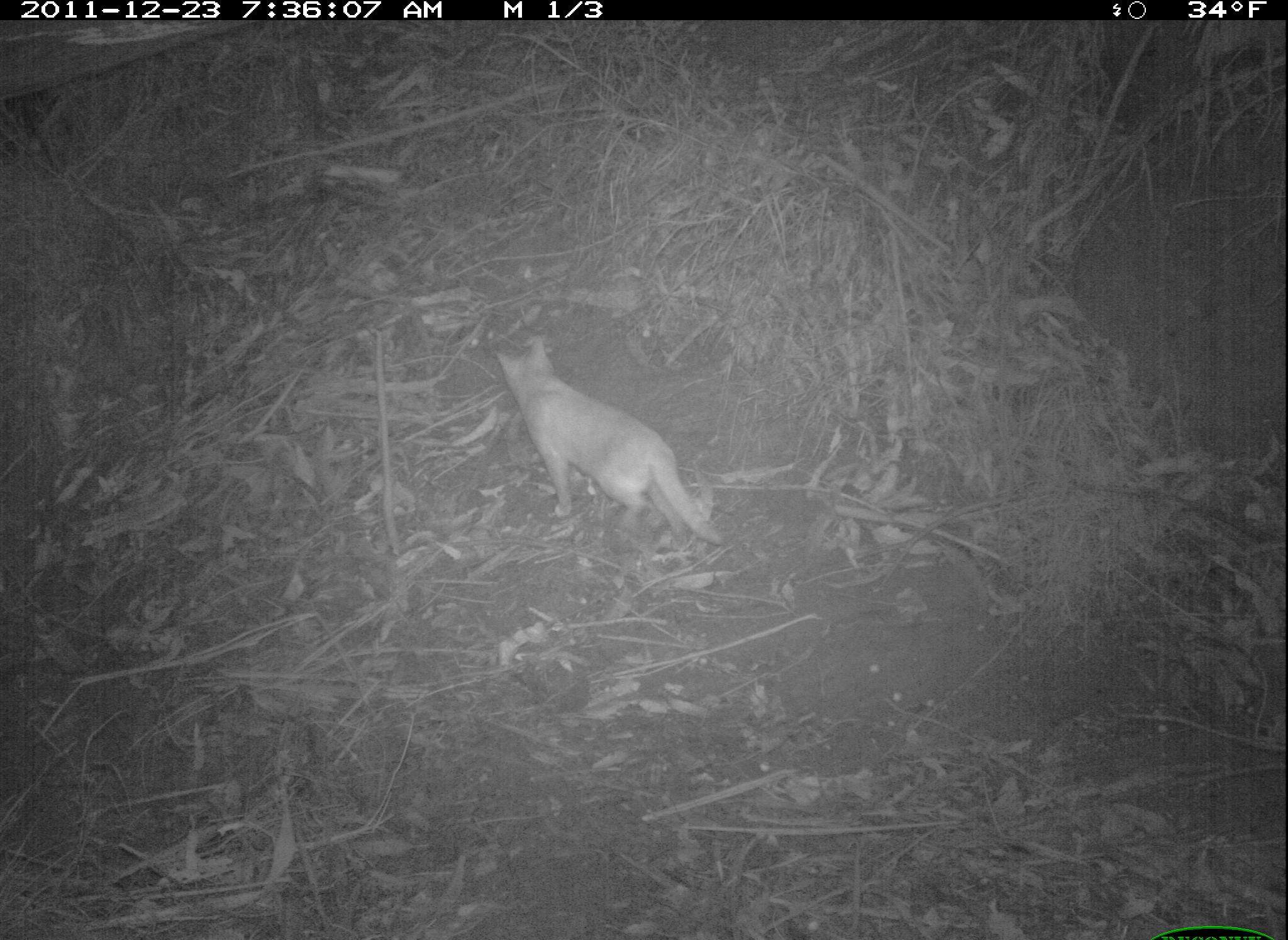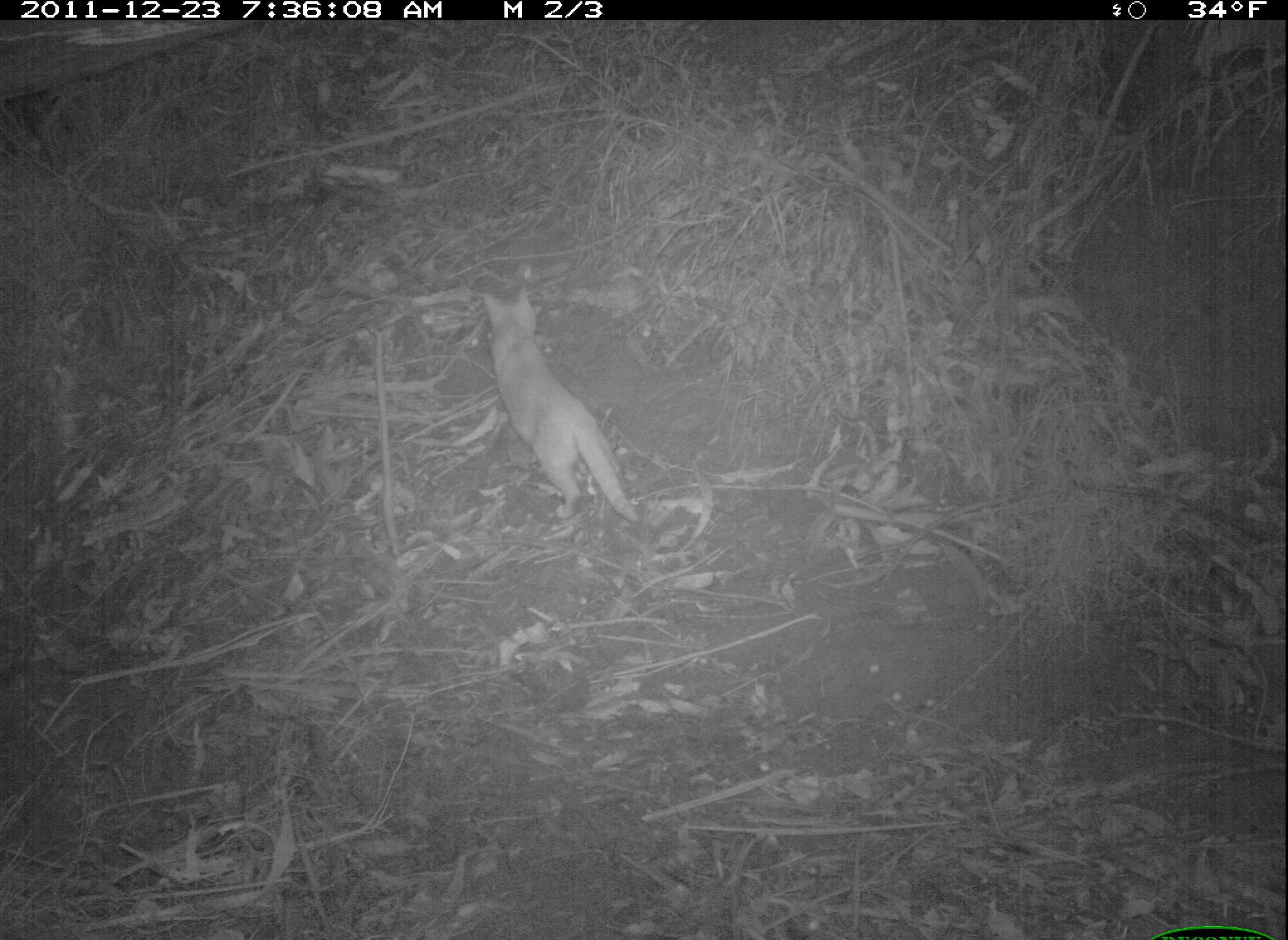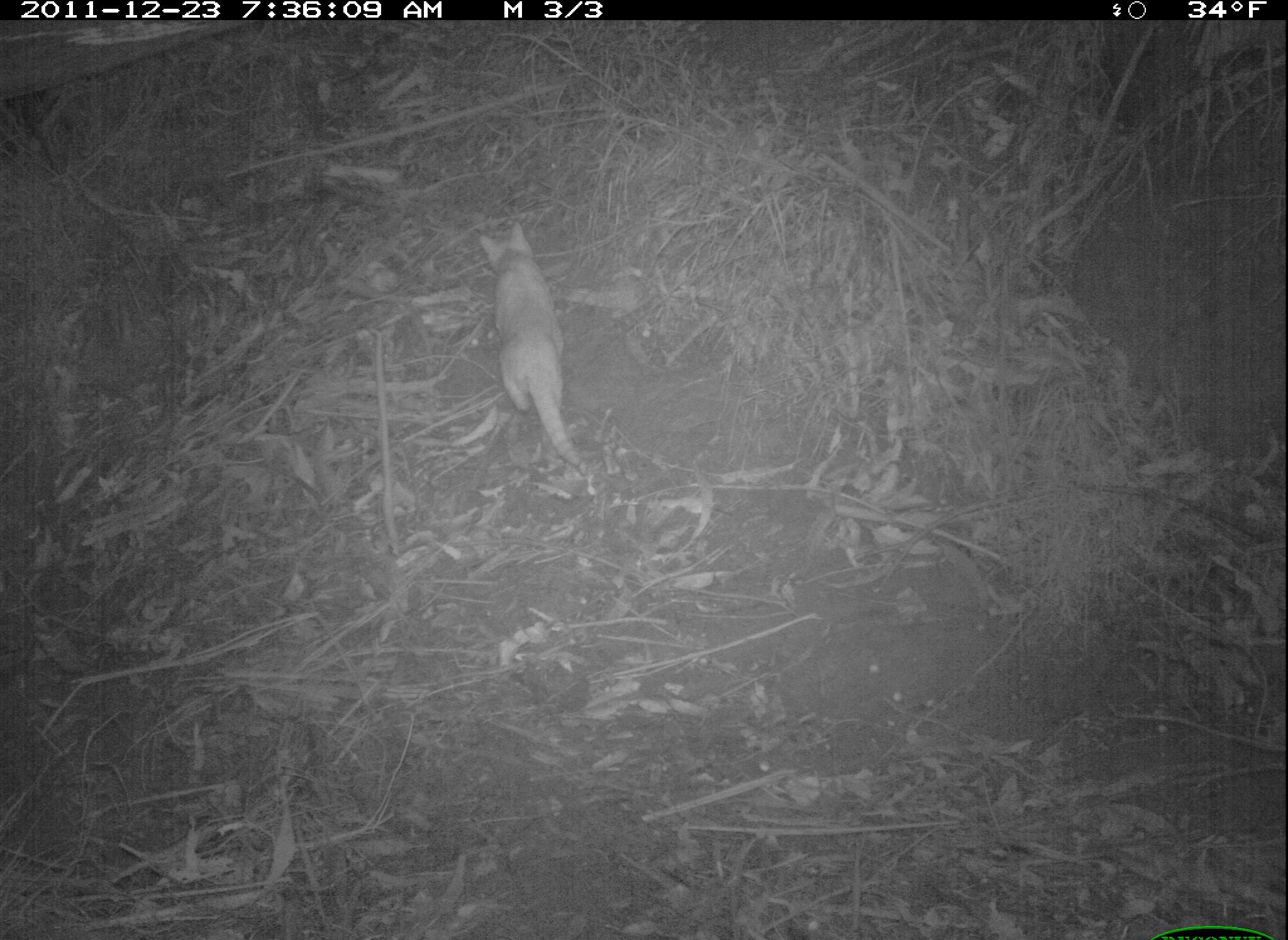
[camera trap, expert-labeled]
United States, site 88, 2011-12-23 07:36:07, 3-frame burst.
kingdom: Animalia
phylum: Chordata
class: Mammalia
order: Carnivora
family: Felidae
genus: Felis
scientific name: Felis catus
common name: cat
Cat (Felis catus).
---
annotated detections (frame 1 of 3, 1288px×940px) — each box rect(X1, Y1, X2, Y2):
cat: rect(472, 338, 736, 580)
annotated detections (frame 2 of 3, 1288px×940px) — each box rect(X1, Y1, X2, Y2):
cat: rect(462, 283, 654, 546)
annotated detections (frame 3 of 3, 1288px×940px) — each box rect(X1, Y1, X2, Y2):
cat: rect(456, 185, 613, 509)